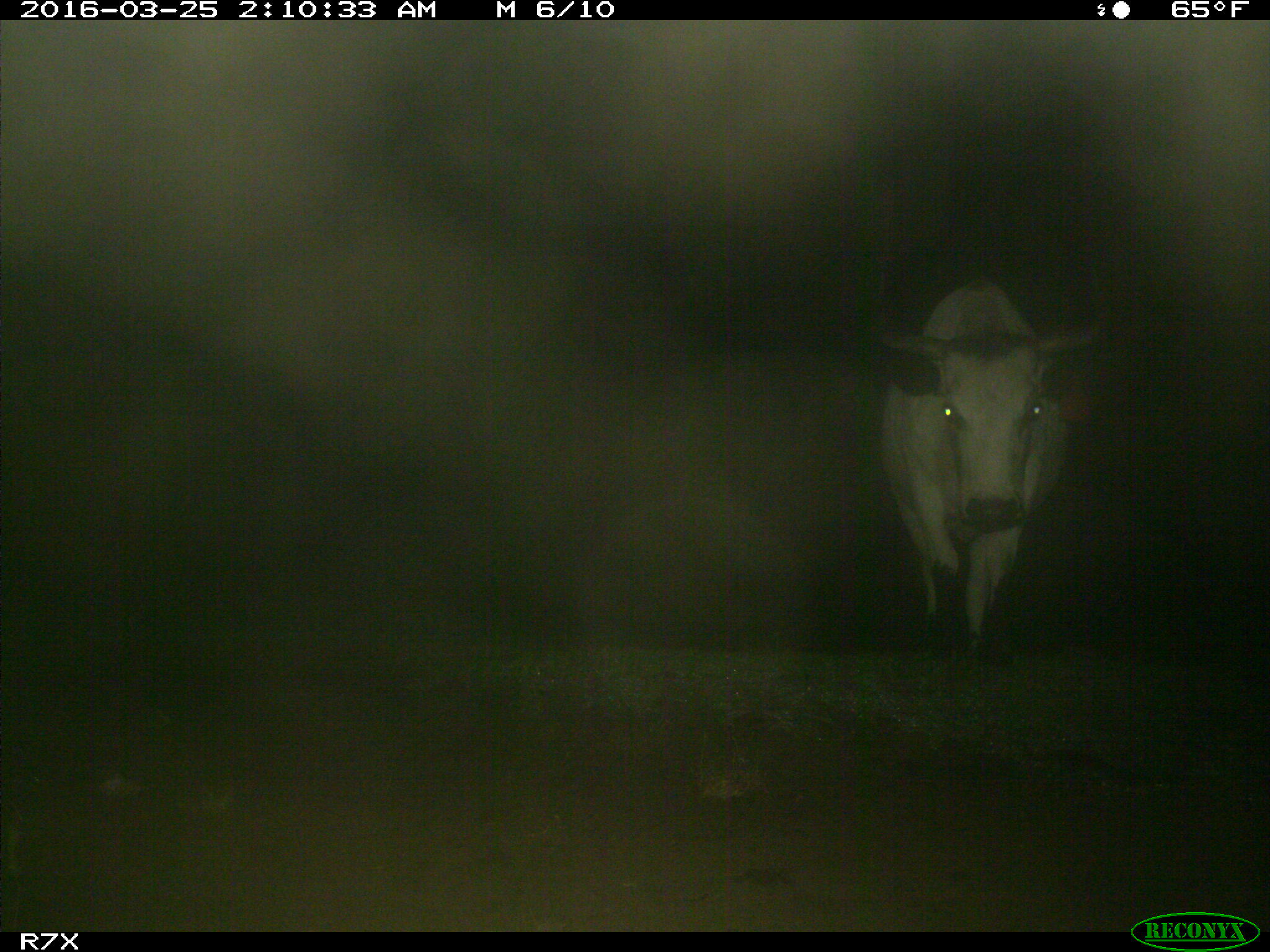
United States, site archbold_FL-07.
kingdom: Animalia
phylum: Chordata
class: Mammalia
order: Artiodactyla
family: Bovidae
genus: Bos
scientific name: Bos taurus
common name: domestic cow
Bos taurus (domestic cow).